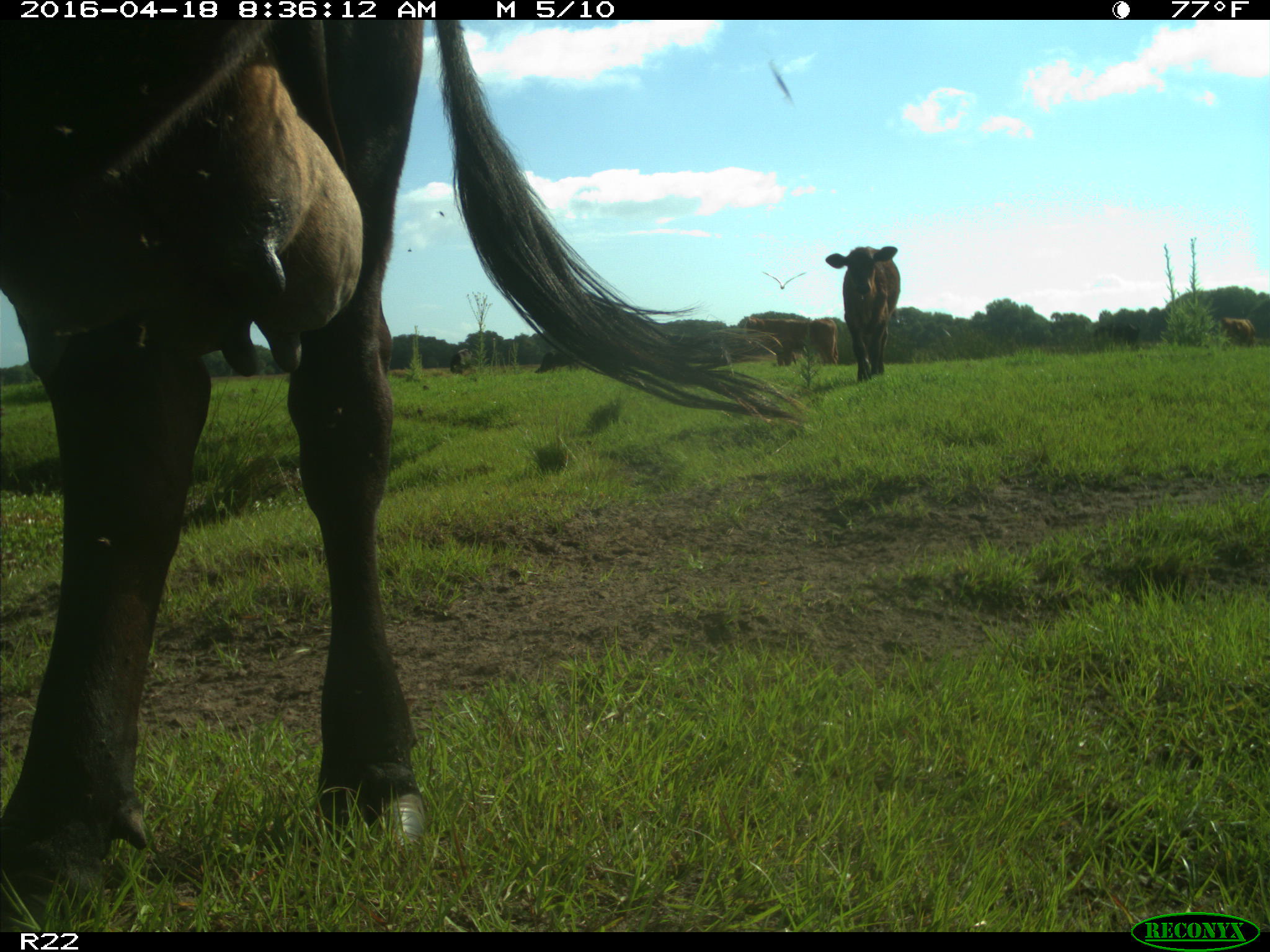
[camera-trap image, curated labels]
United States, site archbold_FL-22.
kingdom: Animalia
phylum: Chordata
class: Mammalia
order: Artiodactyla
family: Bovidae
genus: Bos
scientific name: Bos taurus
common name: domestic cow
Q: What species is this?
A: Bos taurus (domestic cow).